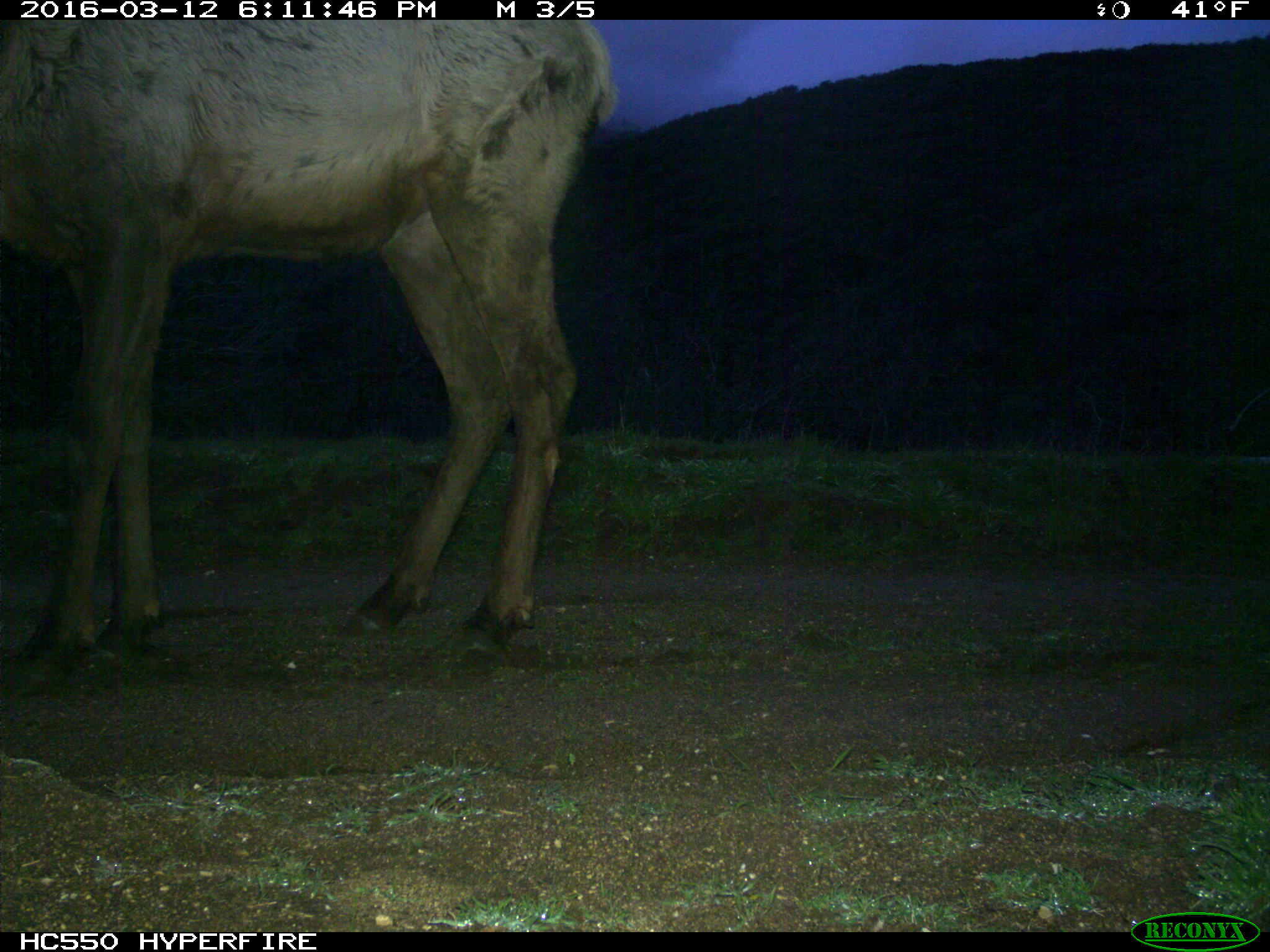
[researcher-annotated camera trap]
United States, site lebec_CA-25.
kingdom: Animalia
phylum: Chordata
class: Mammalia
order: Artiodactyla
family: Cervidae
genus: Cervus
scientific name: Cervus canadensis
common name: elk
Cervus canadensis (elk).